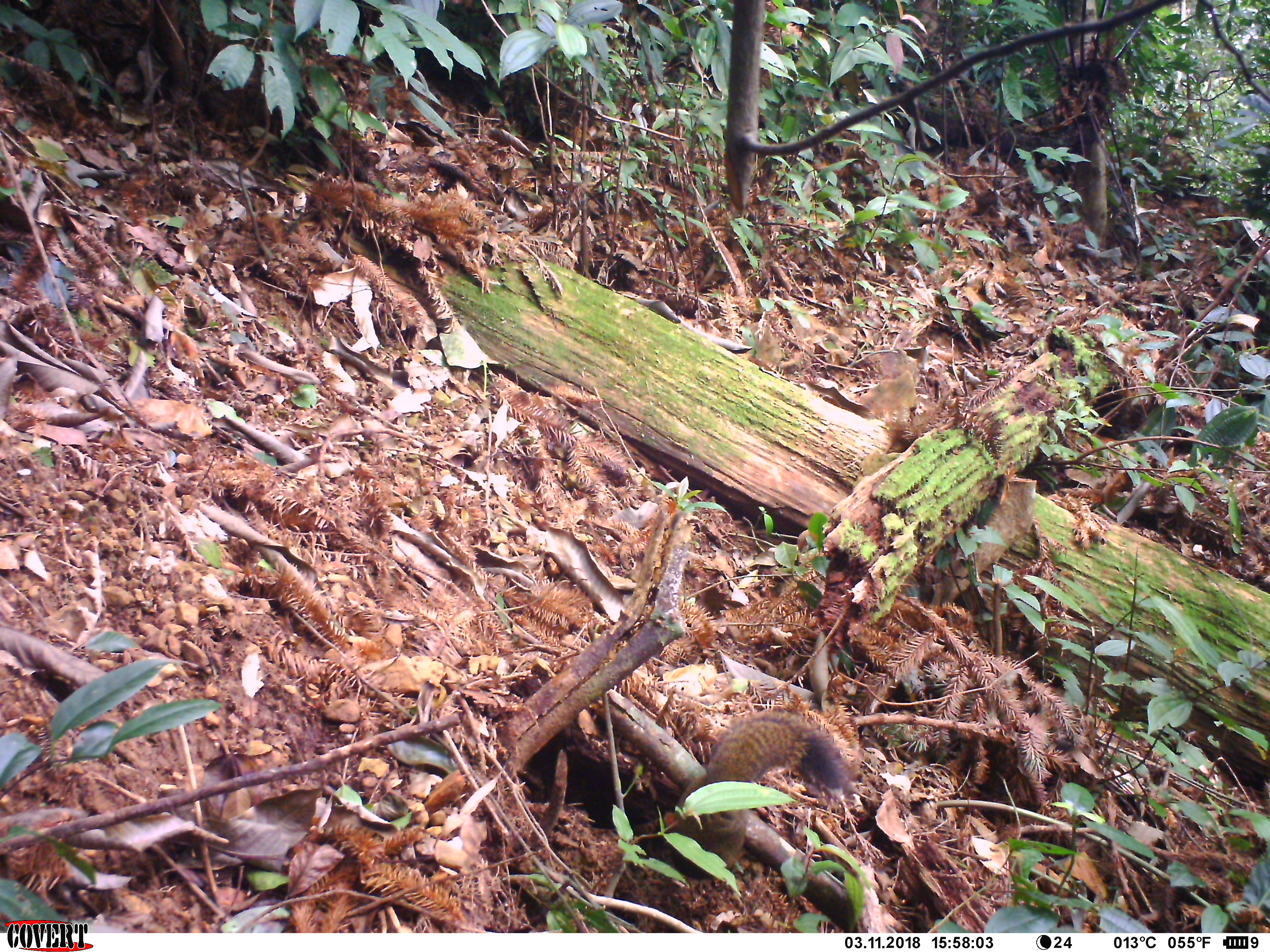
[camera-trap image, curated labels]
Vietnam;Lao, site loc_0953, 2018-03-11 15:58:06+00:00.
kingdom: Animalia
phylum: Chordata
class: Mammalia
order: Rodentia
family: Sciuridae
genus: Sciurus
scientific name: Sciurus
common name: squirrel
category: unidentified squirrel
Unidentified squirrel (squirrel) (Sciurus). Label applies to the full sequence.